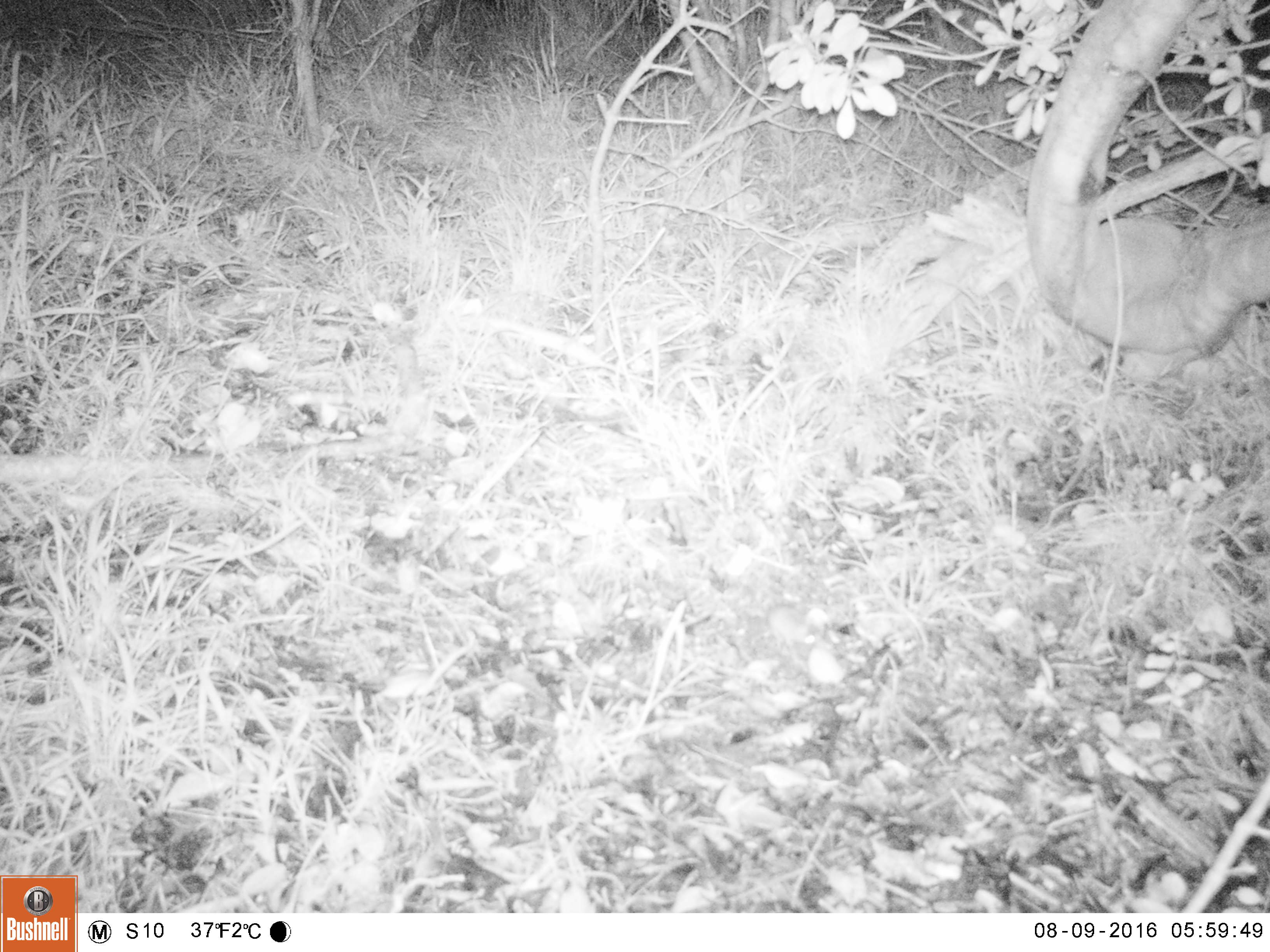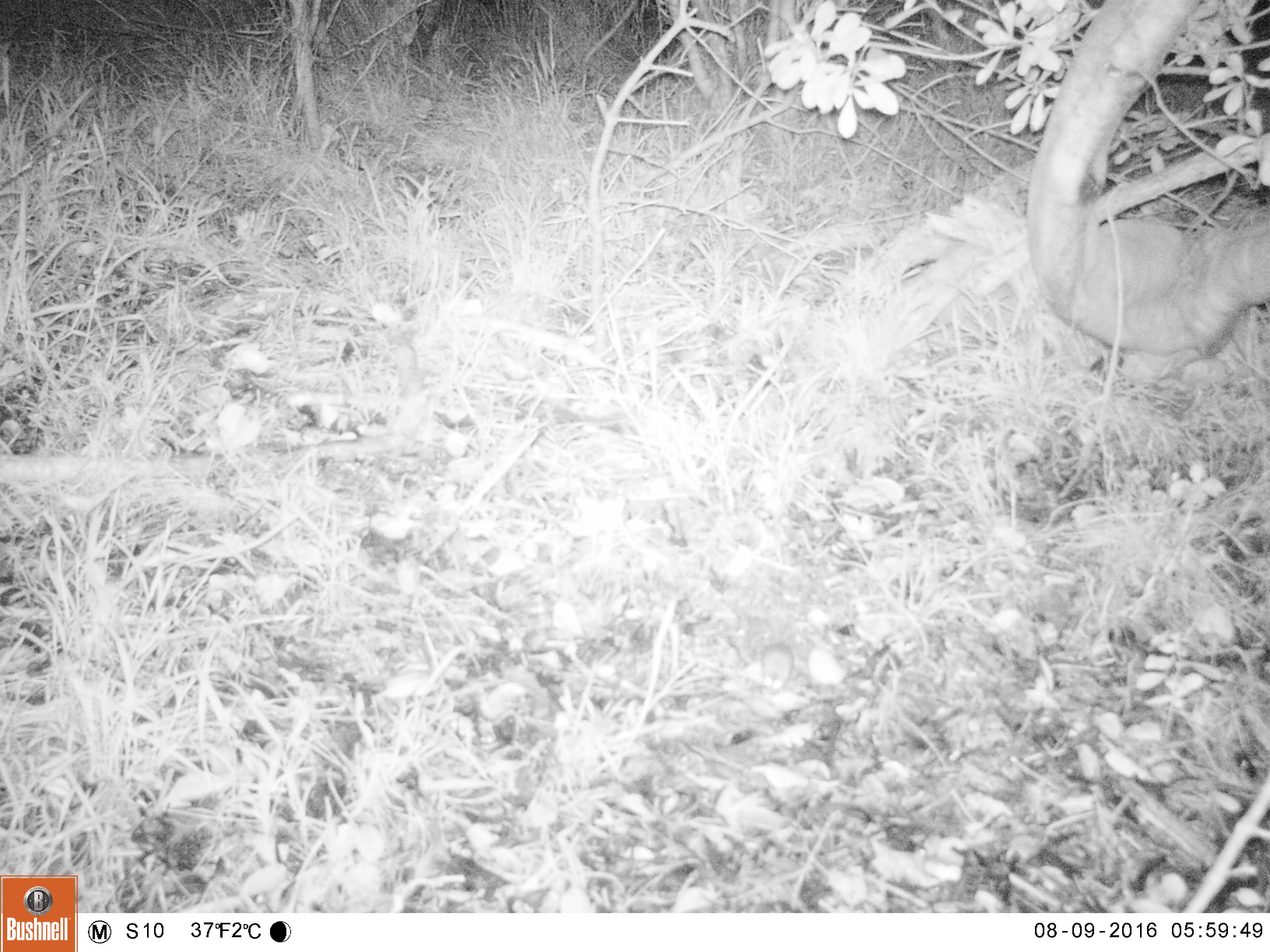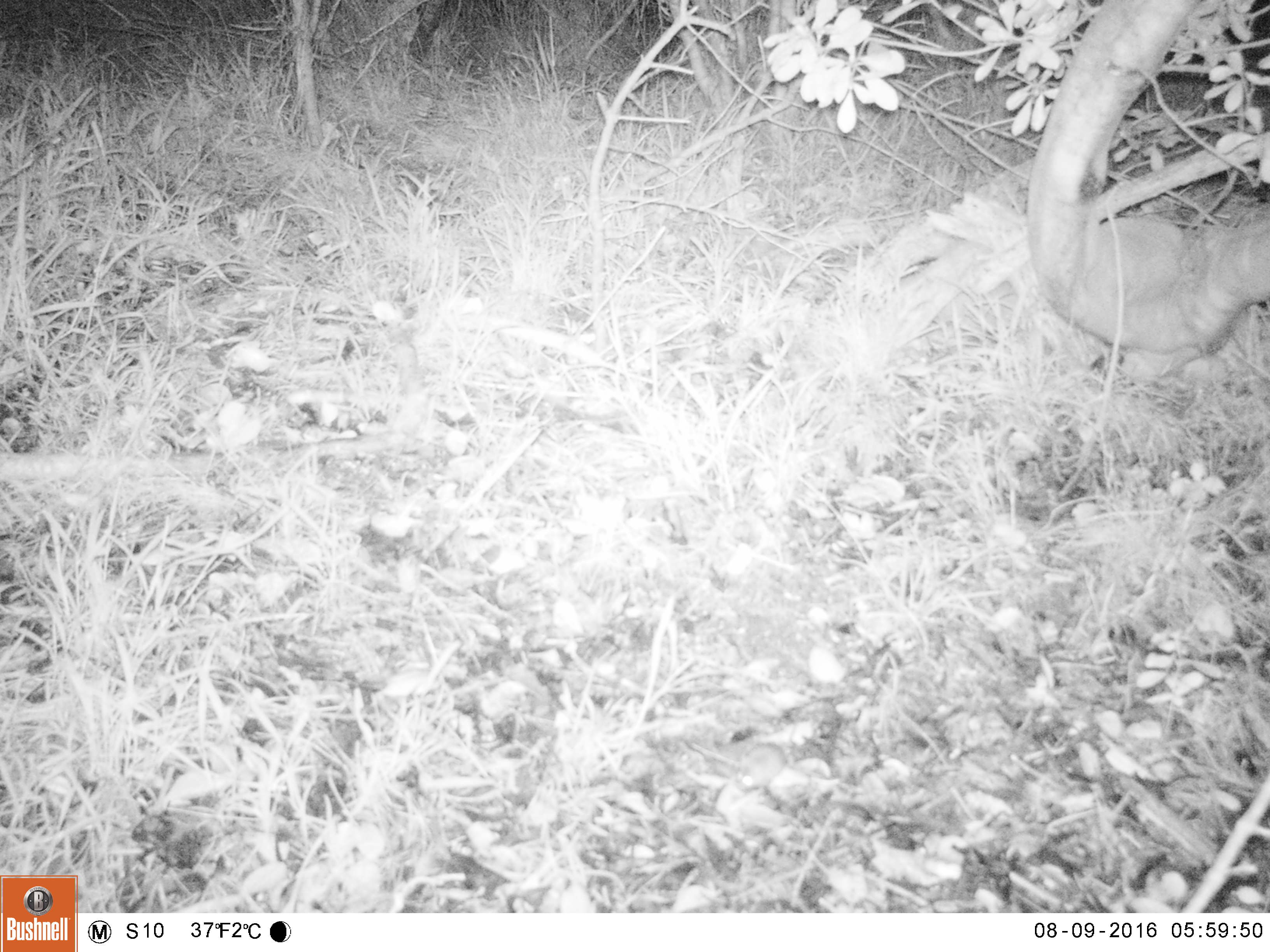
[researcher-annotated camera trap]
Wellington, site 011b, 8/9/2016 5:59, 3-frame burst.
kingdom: Animalia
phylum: Chordata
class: Mammalia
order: Rodentia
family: Muridae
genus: Mus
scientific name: Mus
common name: mouse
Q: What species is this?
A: Mouse (Mus).